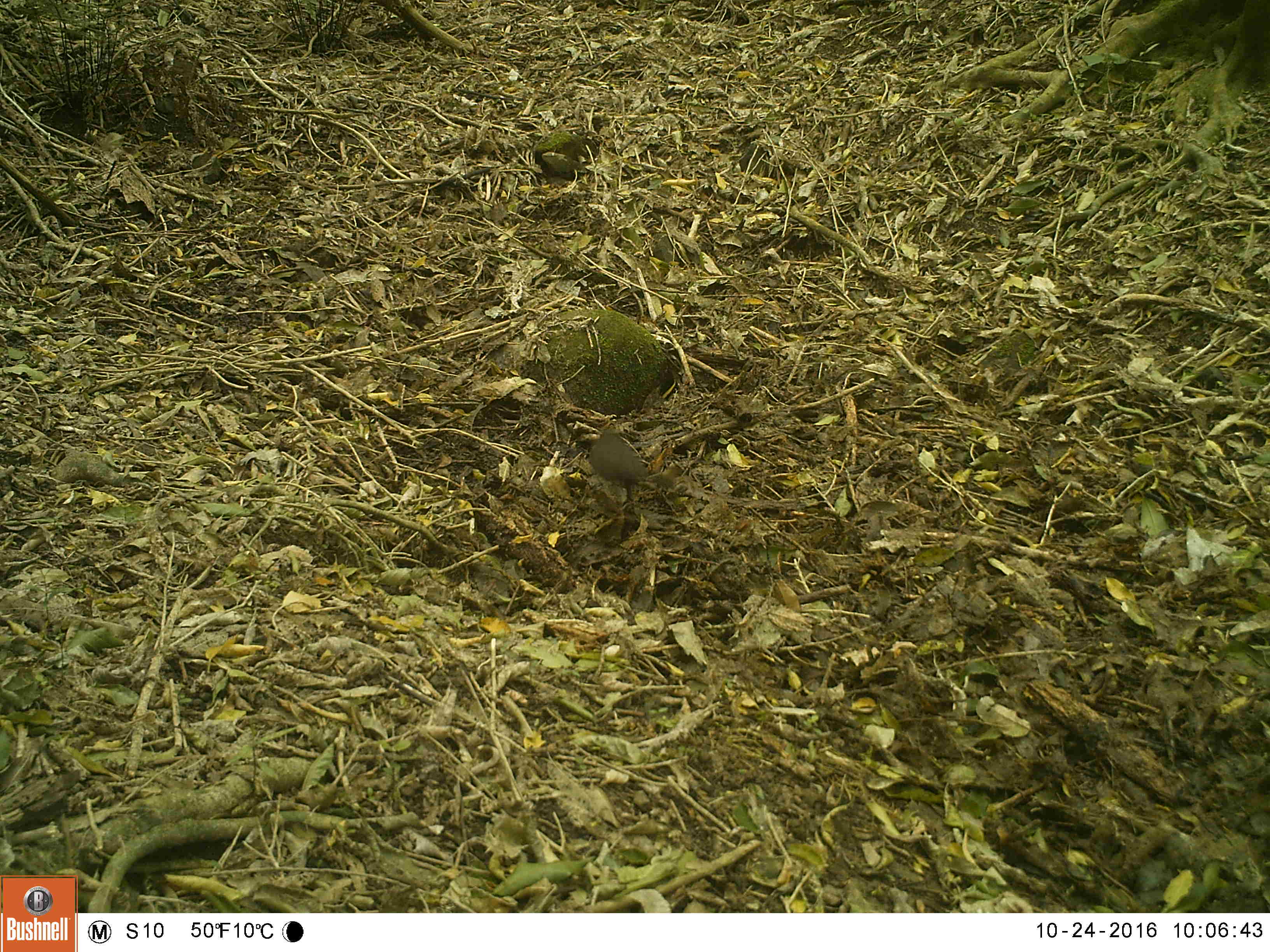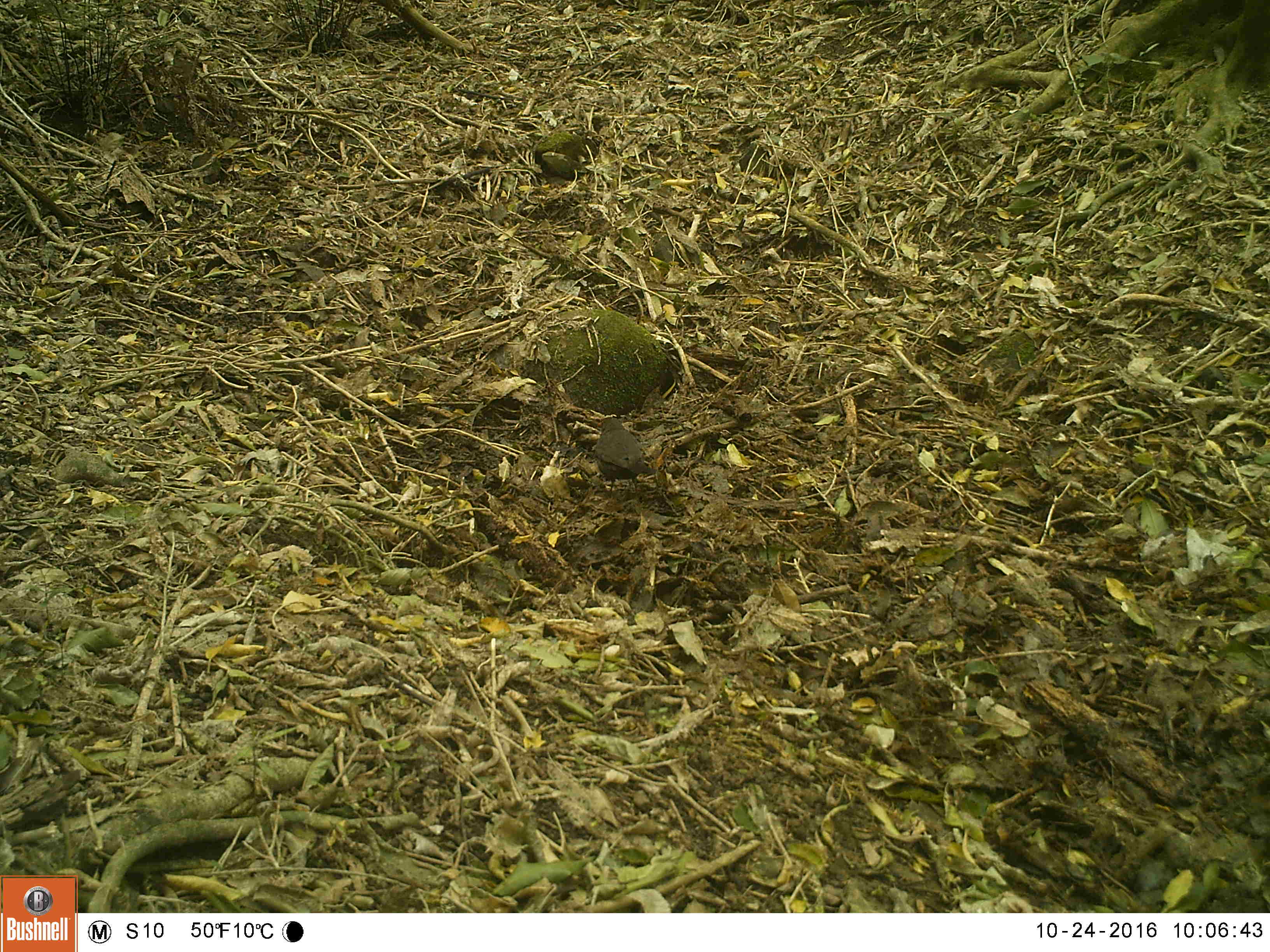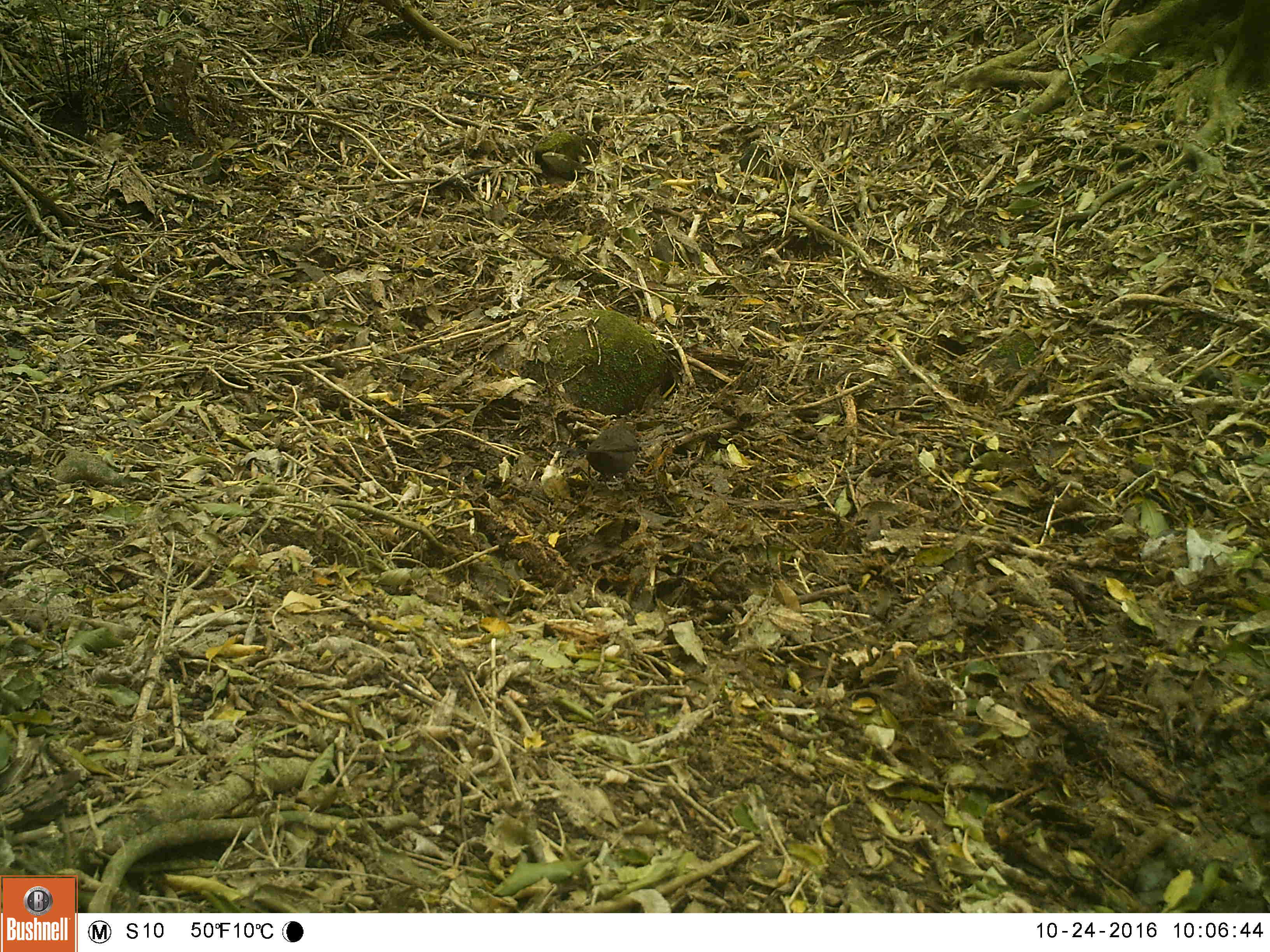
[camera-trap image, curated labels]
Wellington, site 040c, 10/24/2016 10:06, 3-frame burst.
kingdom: Animalia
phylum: Chordata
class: Aves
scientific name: Aves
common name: bird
Bird (Aves).